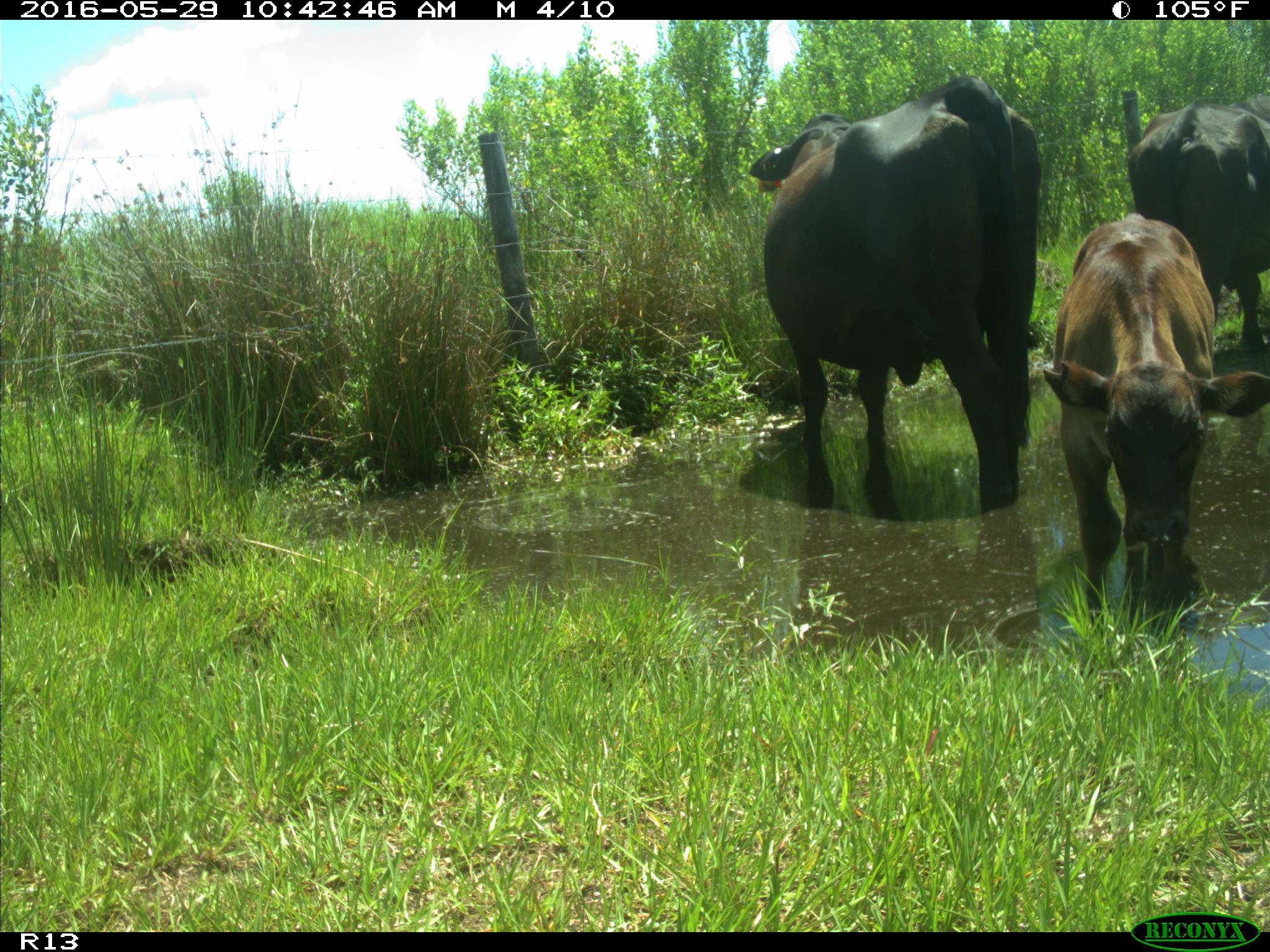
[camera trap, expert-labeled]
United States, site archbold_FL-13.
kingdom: Animalia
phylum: Chordata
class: Mammalia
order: Artiodactyla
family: Bovidae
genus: Bos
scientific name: Bos taurus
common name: domestic cow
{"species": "Bos taurus (domestic cow)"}